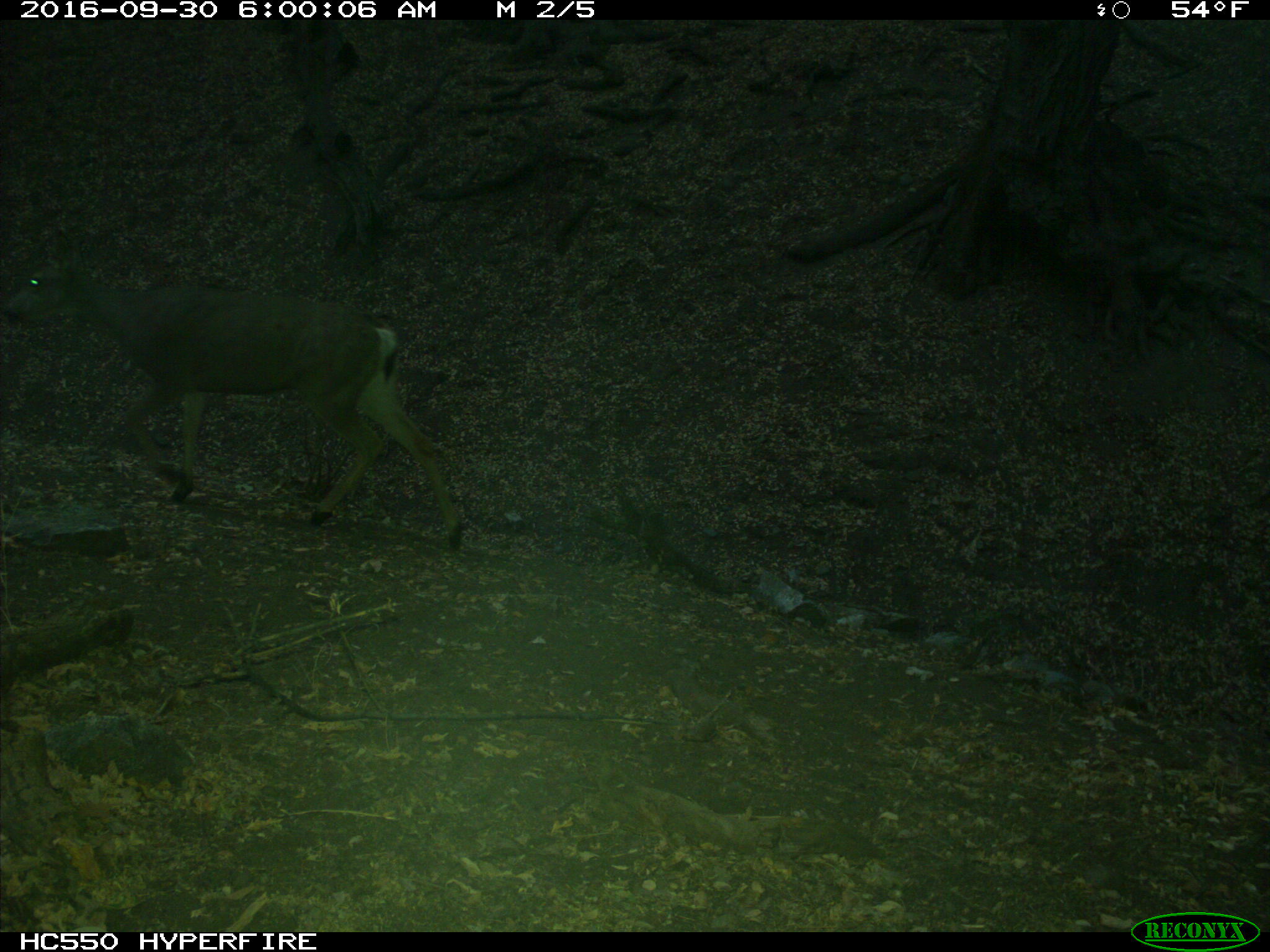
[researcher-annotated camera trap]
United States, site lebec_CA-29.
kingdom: Animalia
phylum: Chordata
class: Mammalia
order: Artiodactyla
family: Cervidae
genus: Odocoileus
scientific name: Odocoileus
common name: deer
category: unidentified deer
Unidentified deer (deer) (Odocoileus).